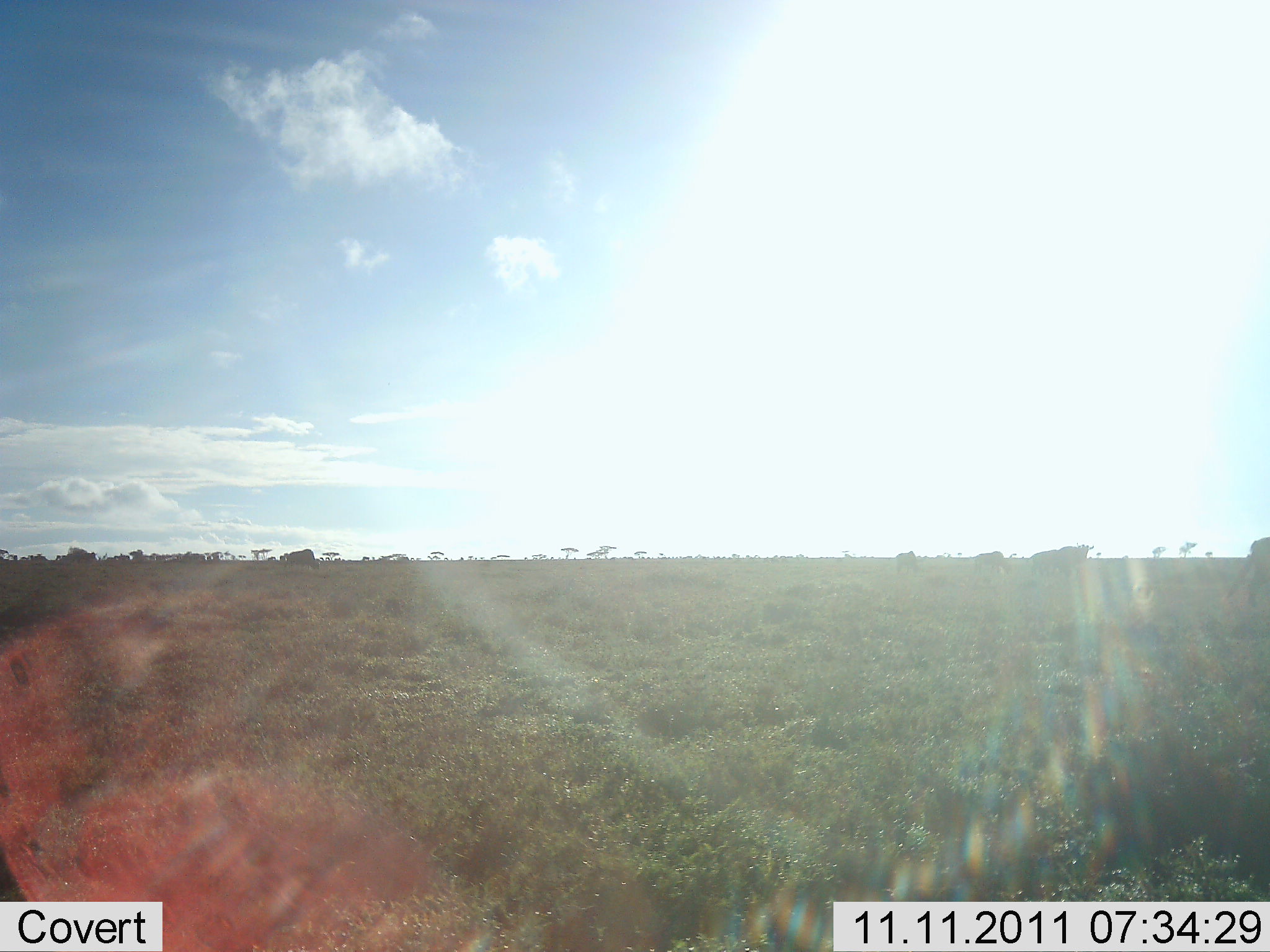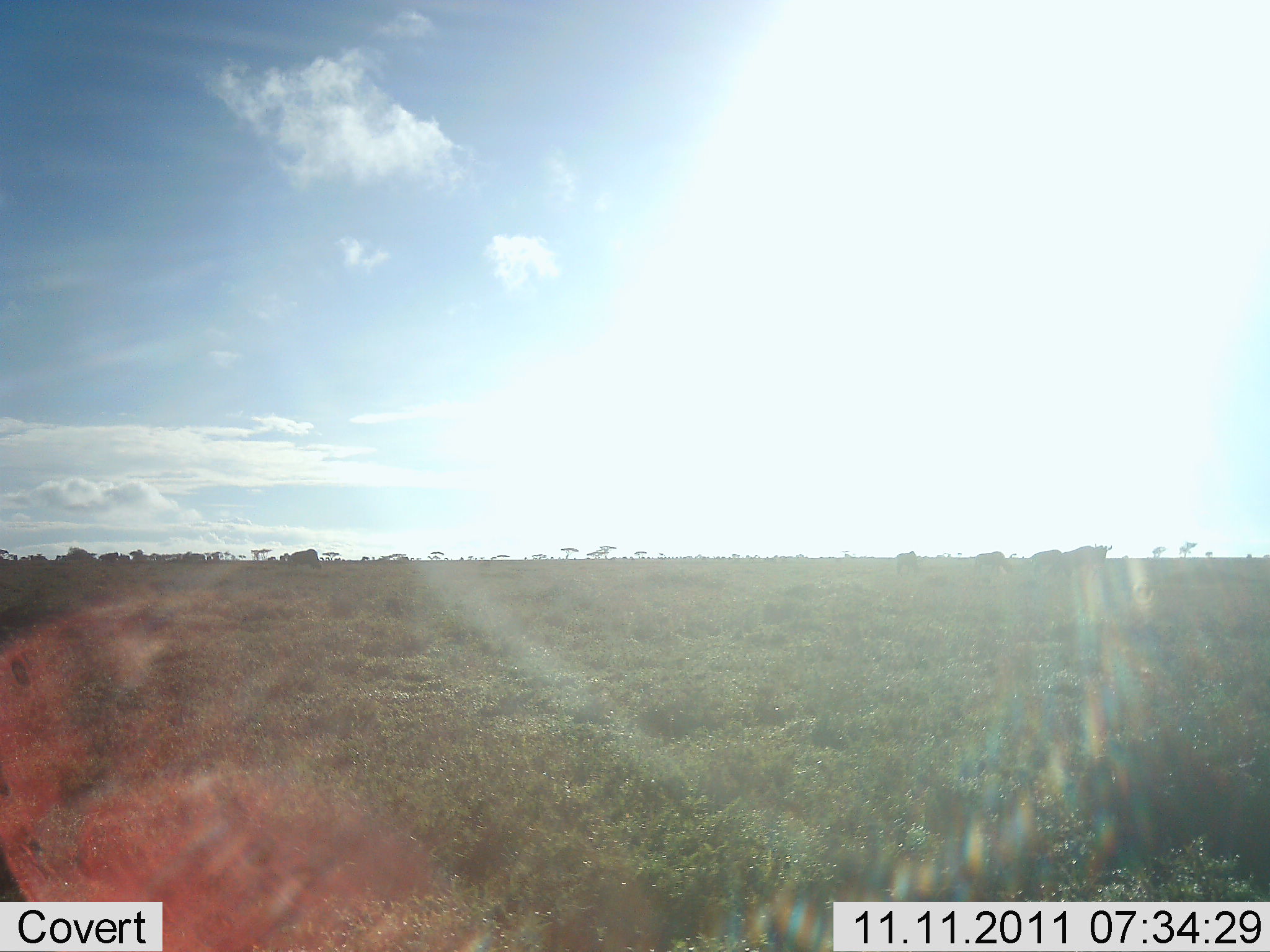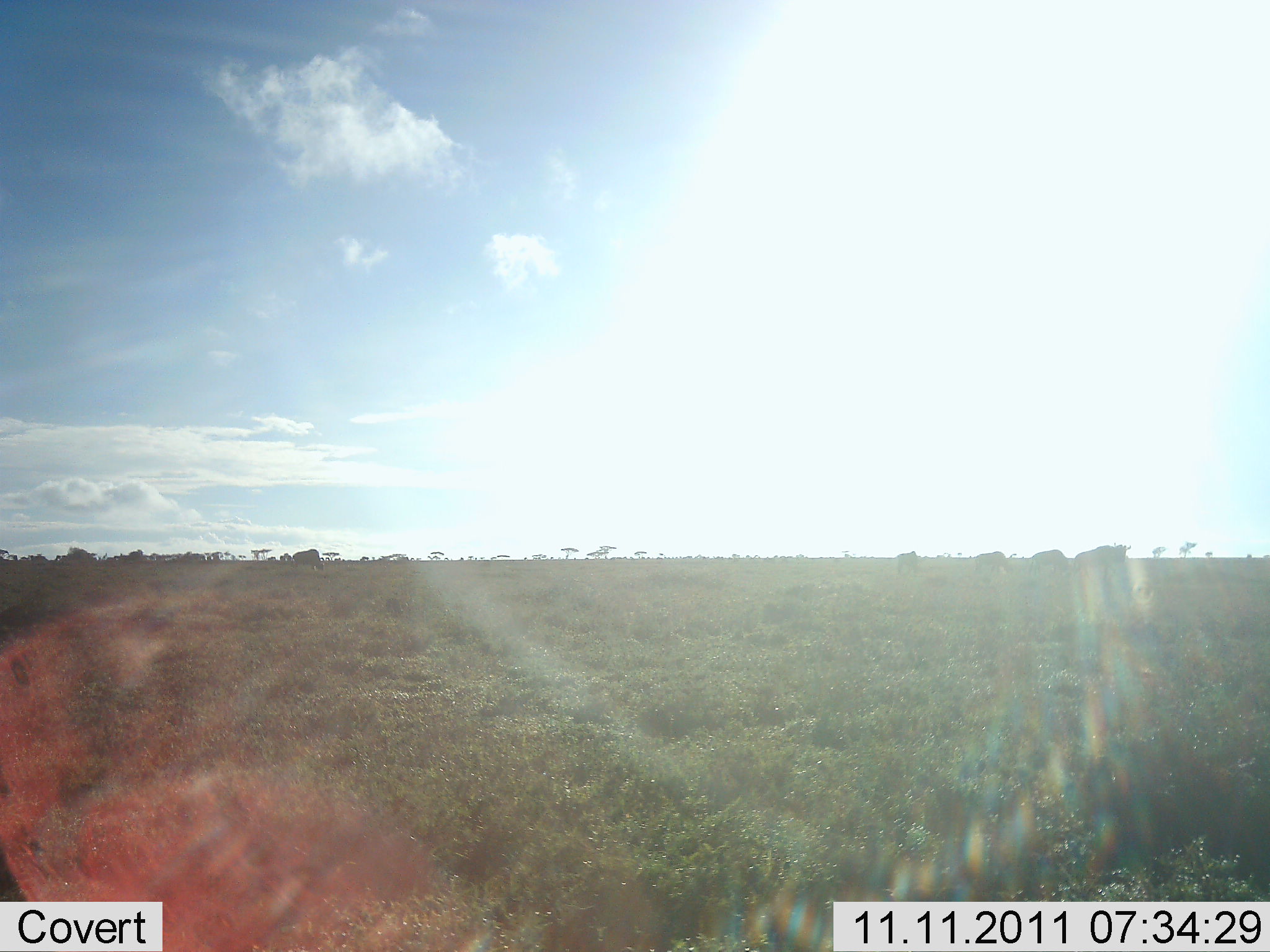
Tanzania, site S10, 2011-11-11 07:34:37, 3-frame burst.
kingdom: Animalia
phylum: Chordata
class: Mammalia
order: Artiodactyla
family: Bovidae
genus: Connochaetes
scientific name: Connochaetes taurinus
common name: blue wildebeest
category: wildebeest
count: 6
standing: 20%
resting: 0%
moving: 90%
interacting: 0%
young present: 0%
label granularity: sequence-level